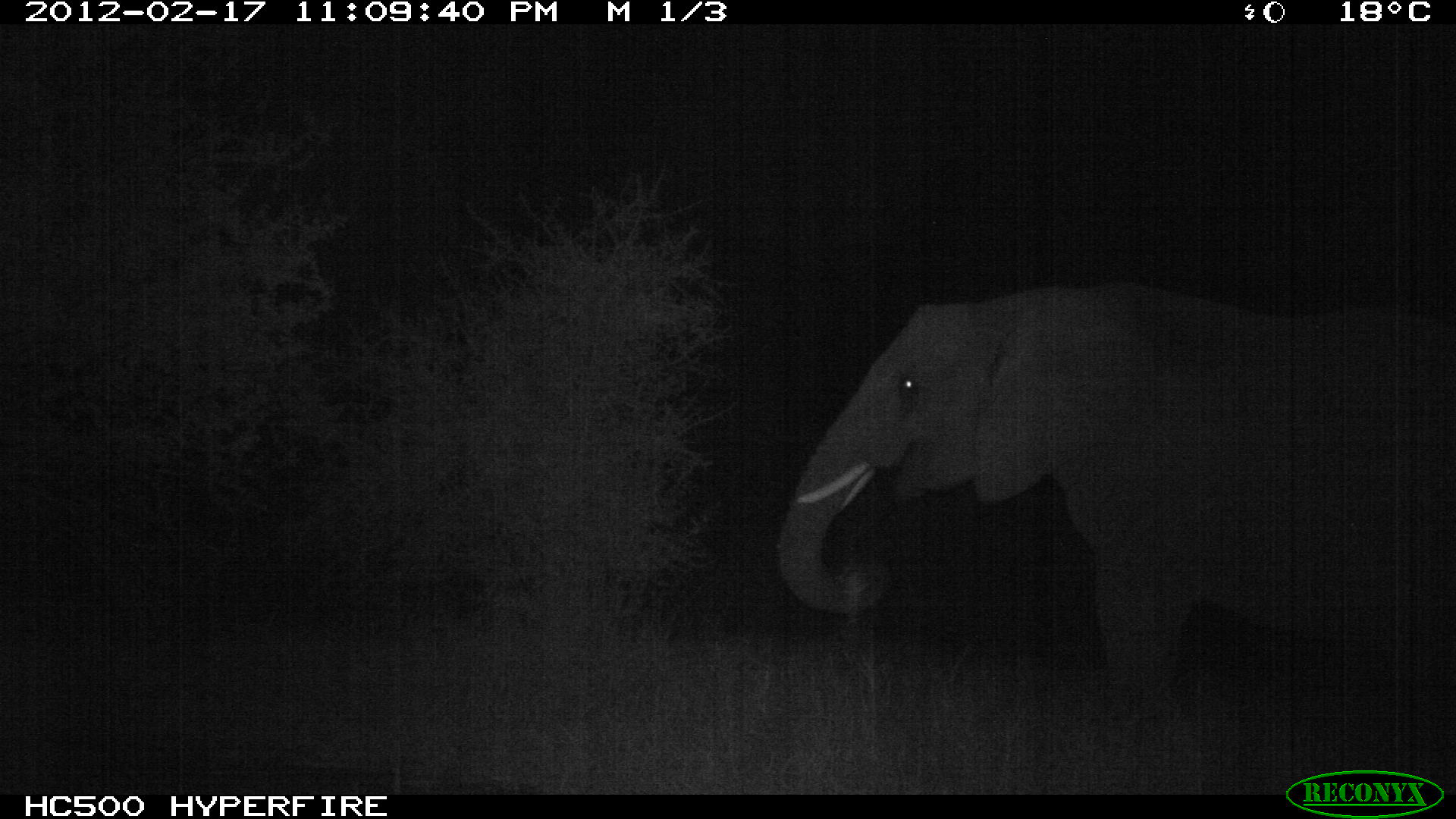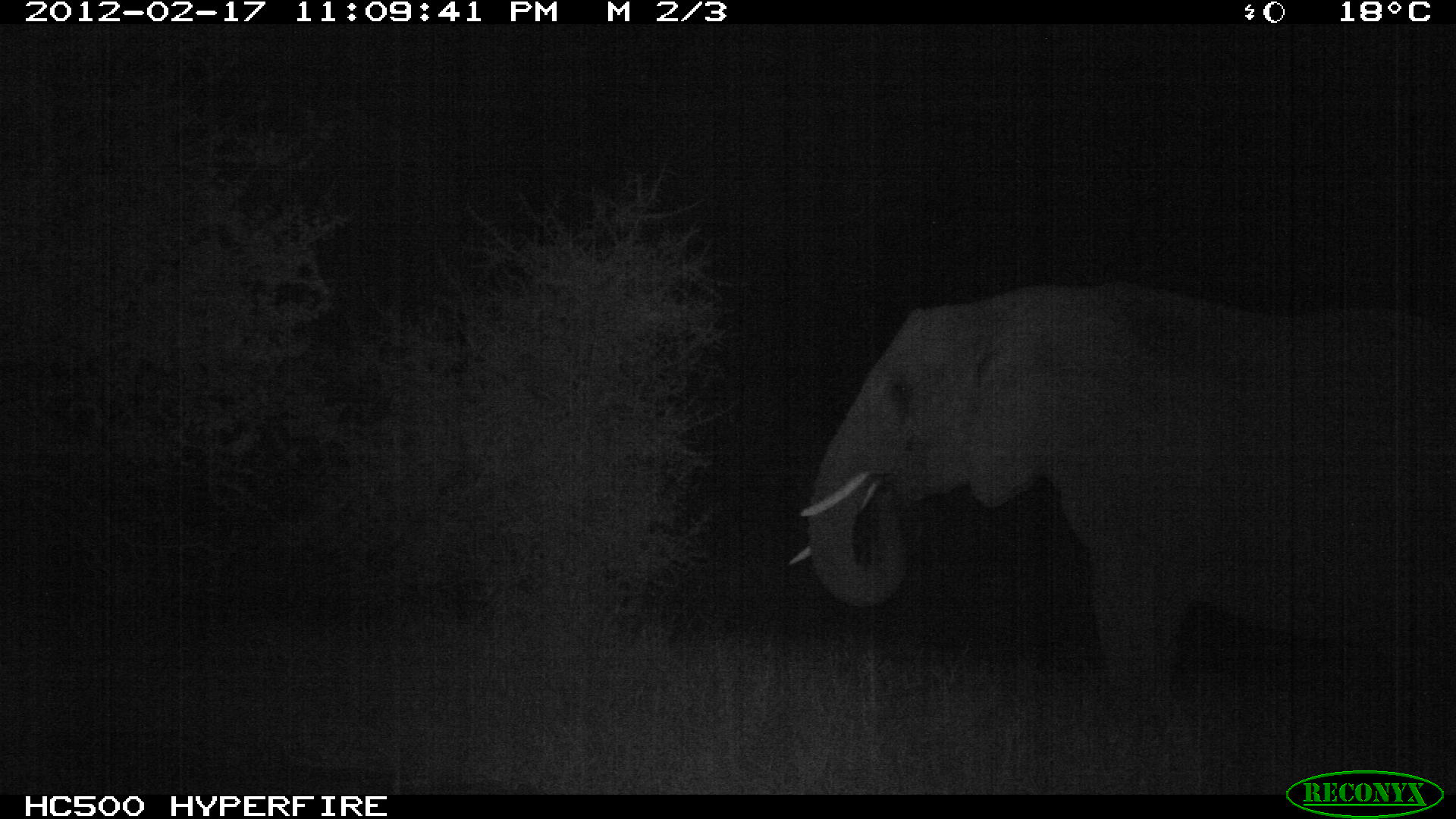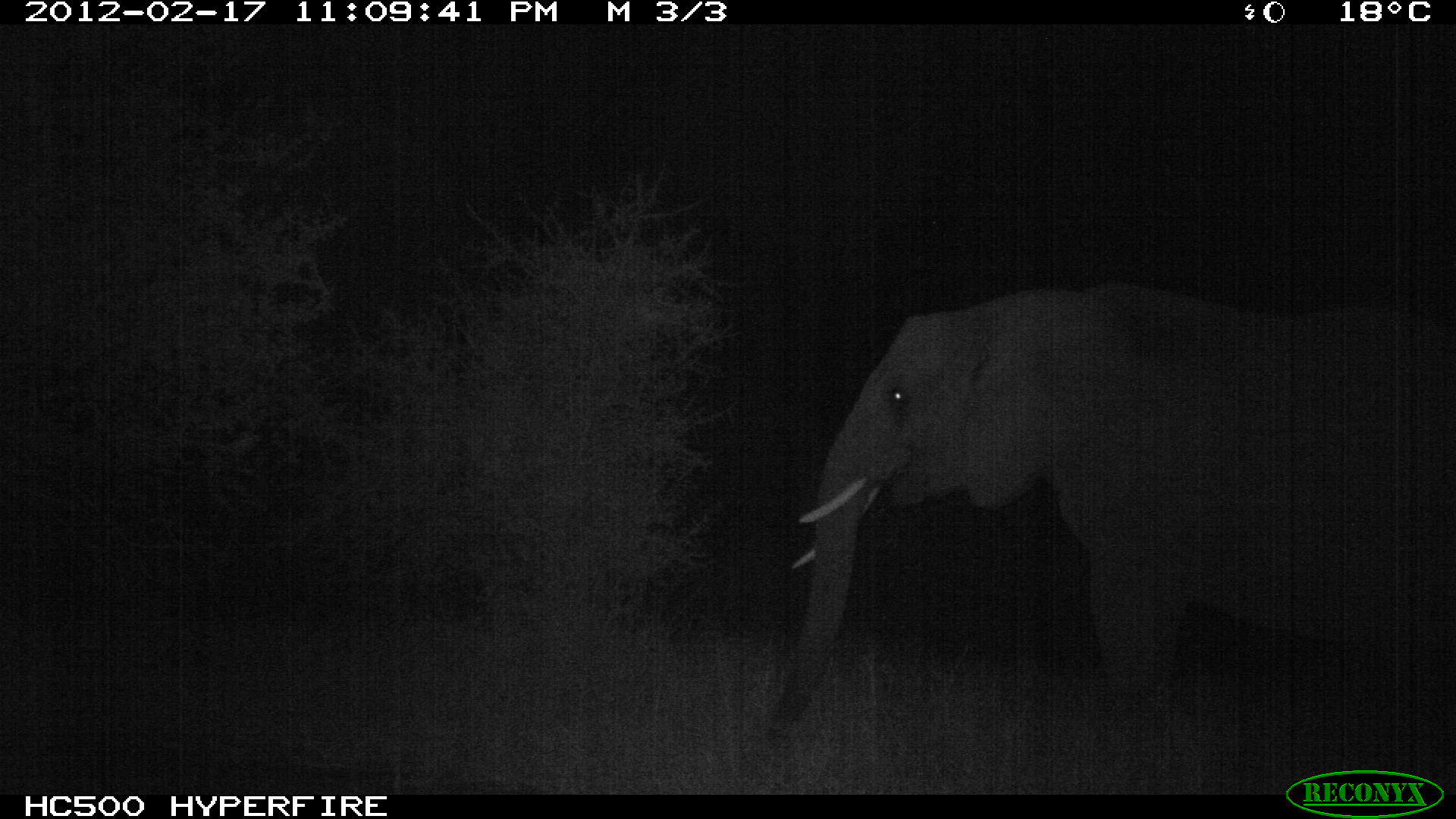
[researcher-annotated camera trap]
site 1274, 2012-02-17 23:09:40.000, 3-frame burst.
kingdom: Animalia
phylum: Chordata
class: Mammalia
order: Proboscidea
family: Elephantidae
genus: Loxodonta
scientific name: Loxodonta africana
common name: african bush elephant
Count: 1.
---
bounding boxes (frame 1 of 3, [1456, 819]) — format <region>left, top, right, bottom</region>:
loxodonta africana: <region>772, 277, 1454, 792</region>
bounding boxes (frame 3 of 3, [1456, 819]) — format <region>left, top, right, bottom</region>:
loxodonta africana: <region>762, 279, 1456, 740</region>